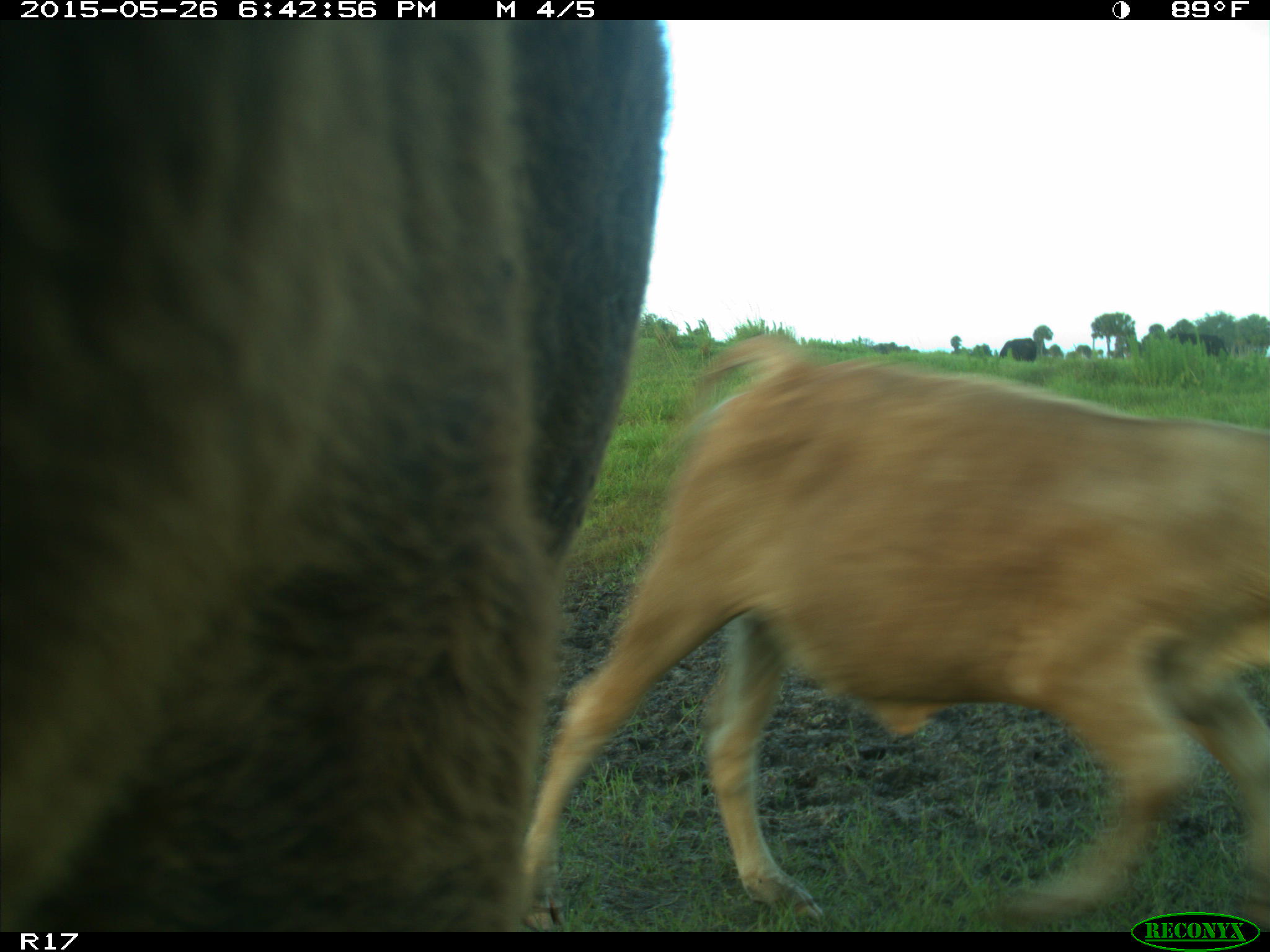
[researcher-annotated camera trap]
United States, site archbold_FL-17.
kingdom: Animalia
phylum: Chordata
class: Mammalia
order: Artiodactyla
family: Bovidae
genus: Bos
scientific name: Bos taurus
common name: domestic cow